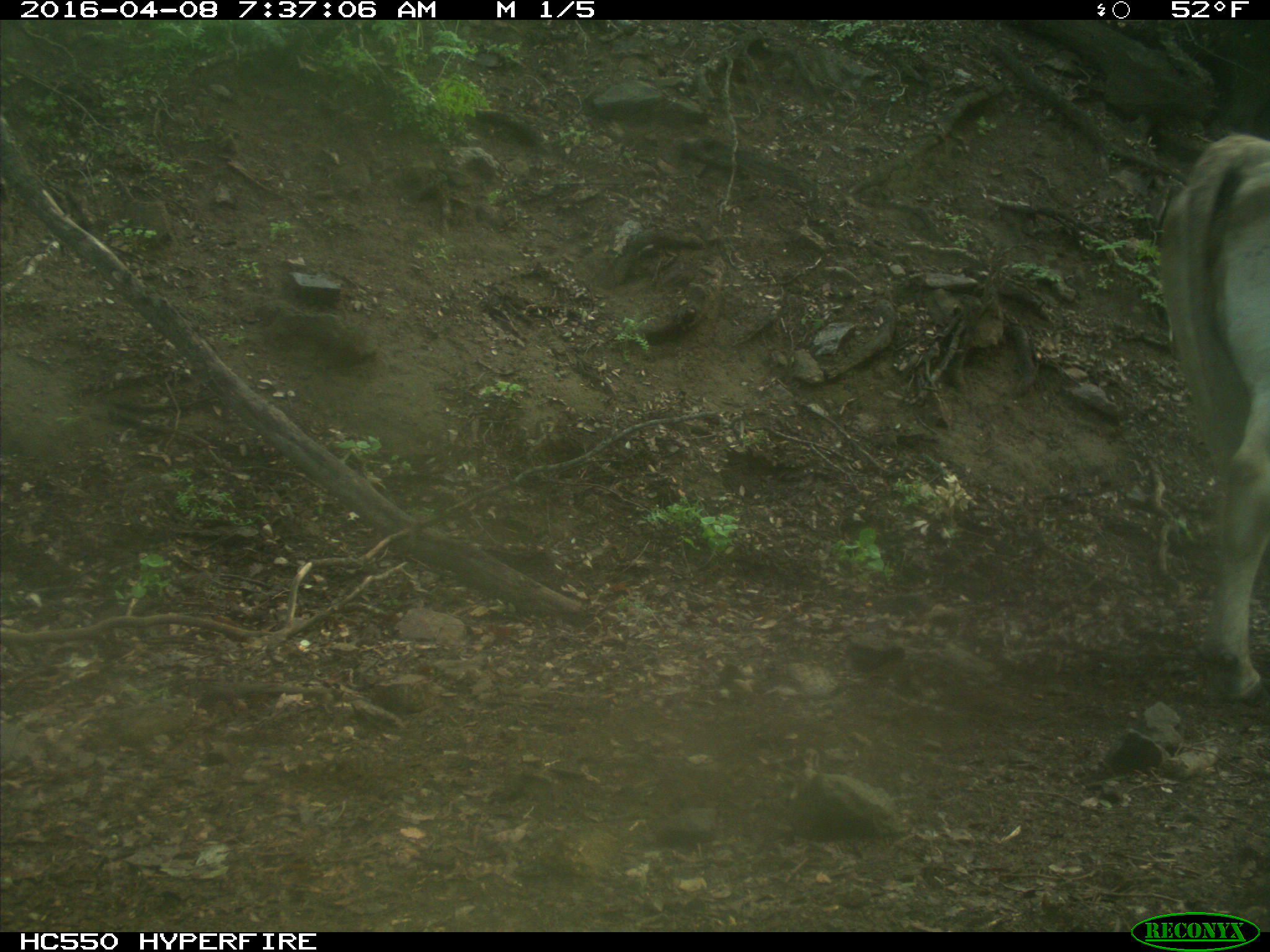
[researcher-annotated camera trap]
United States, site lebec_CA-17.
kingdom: Animalia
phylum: Chordata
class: Mammalia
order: Artiodactyla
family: Bovidae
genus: Bos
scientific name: Bos taurus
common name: domestic cow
Bos taurus (domestic cow).